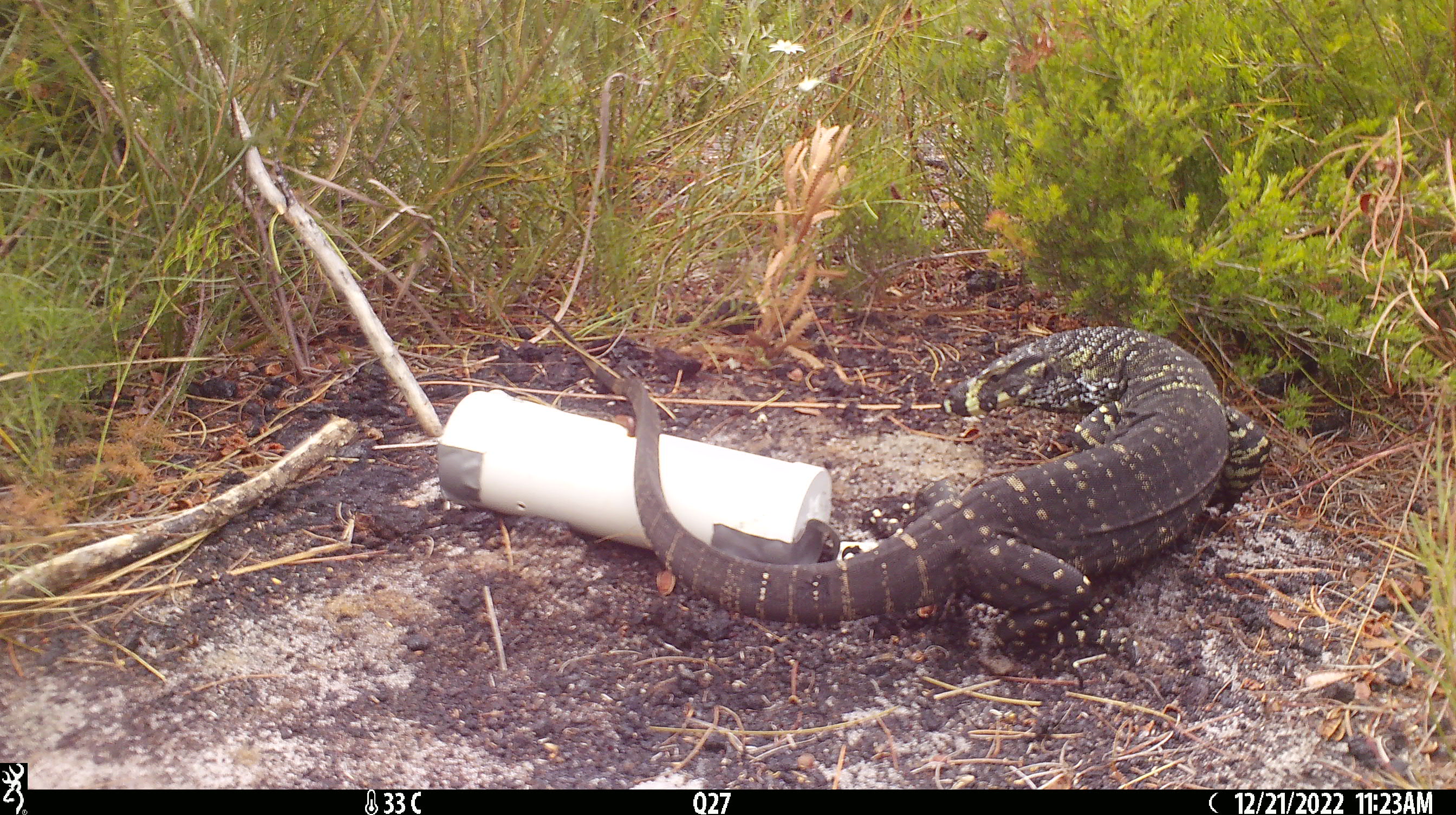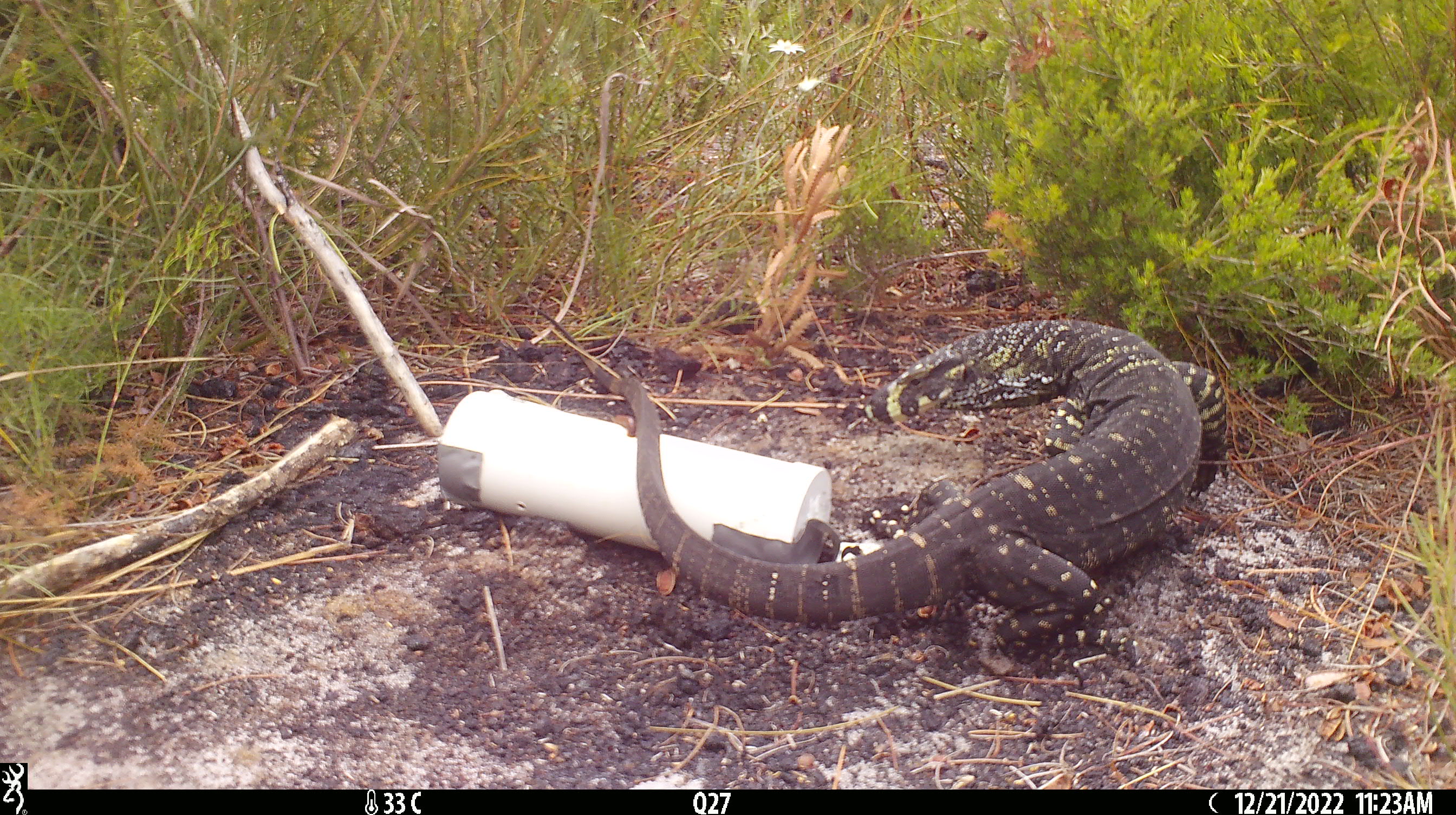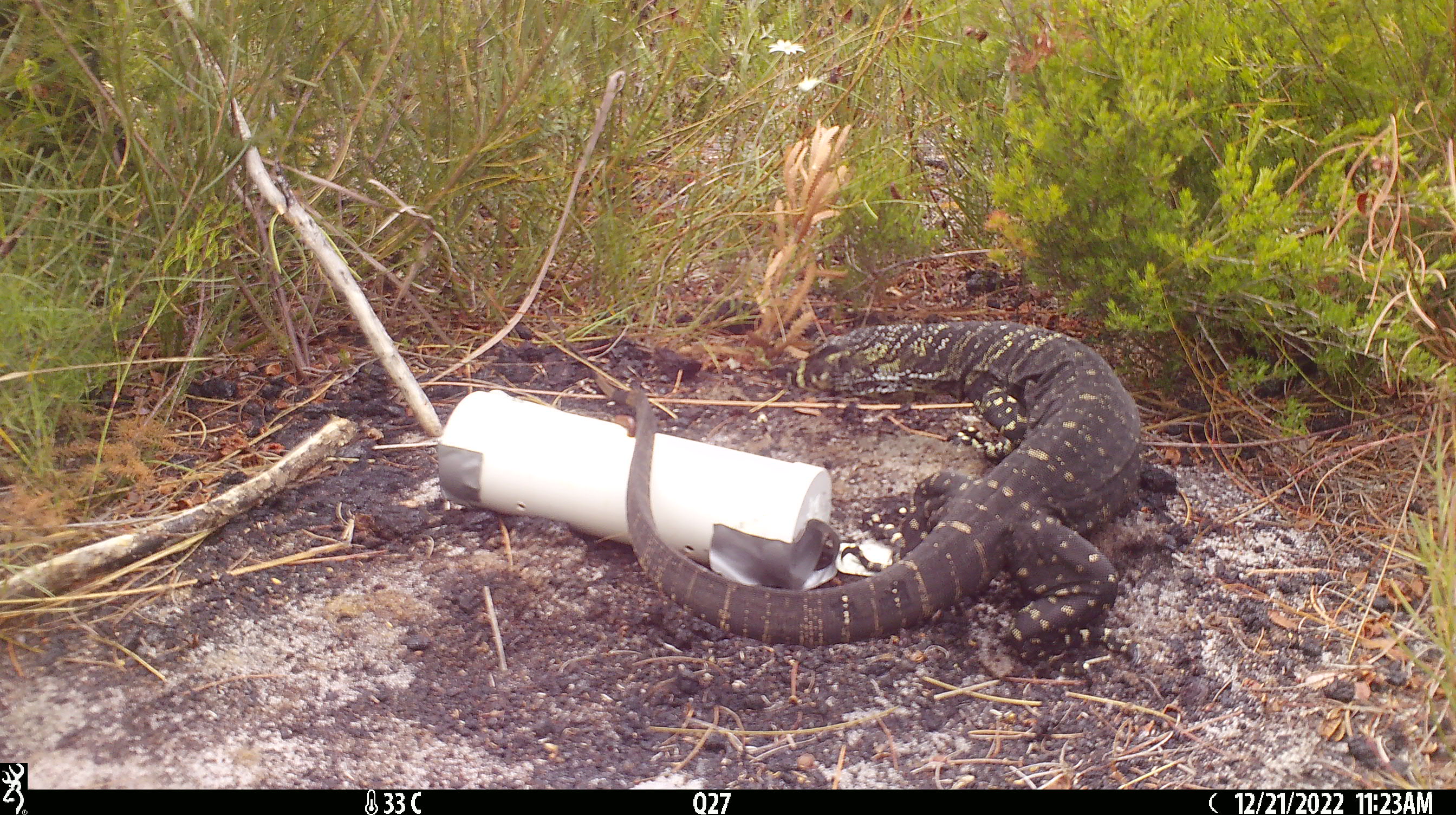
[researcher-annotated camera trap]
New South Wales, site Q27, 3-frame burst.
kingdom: Animalia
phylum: Chordata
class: Reptilia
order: Squamata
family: Varanidae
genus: Varanus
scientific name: Varanus varius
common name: lace monitor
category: goanna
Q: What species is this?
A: Goanna (lace monitor) (Varanus varius).